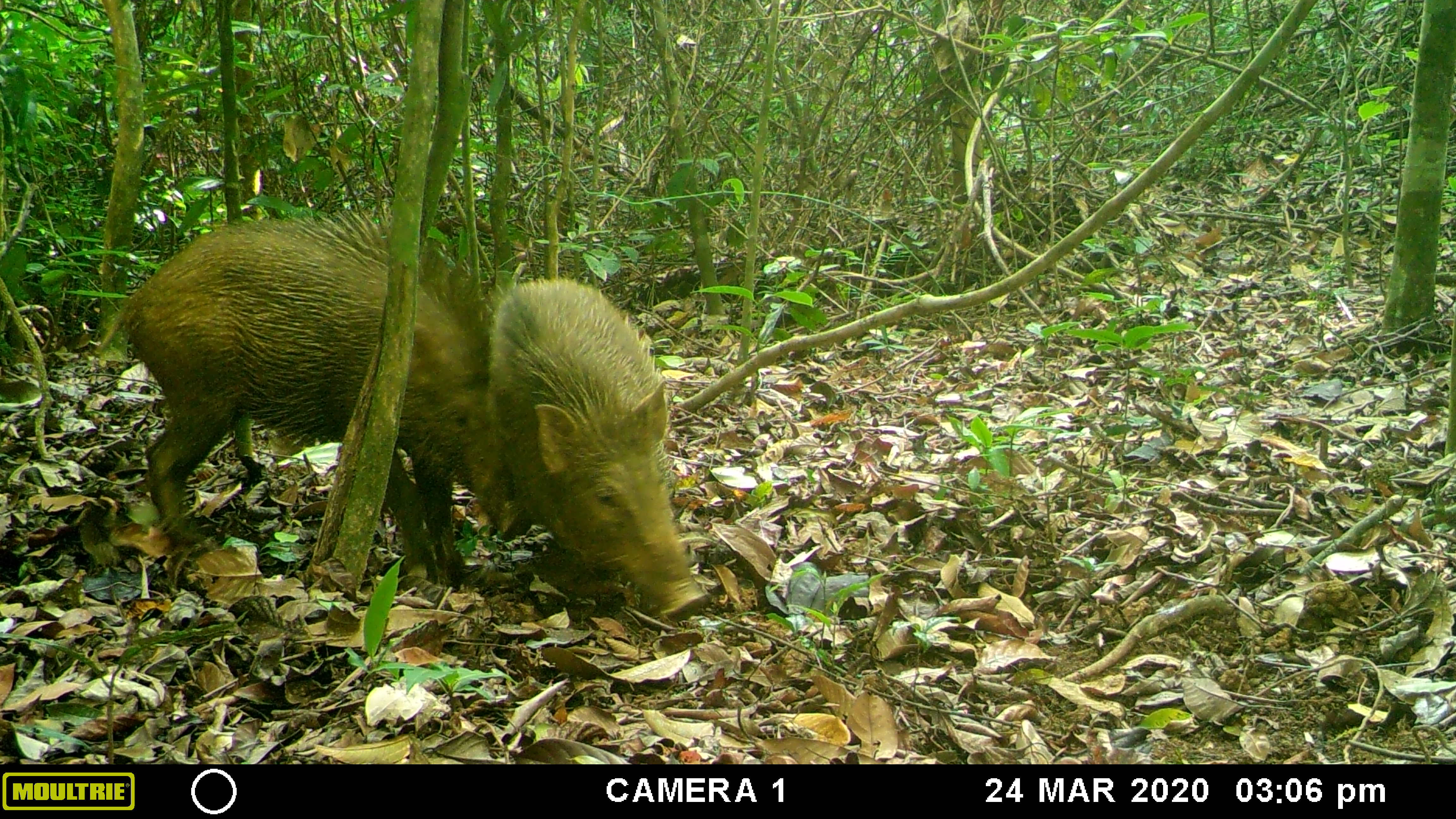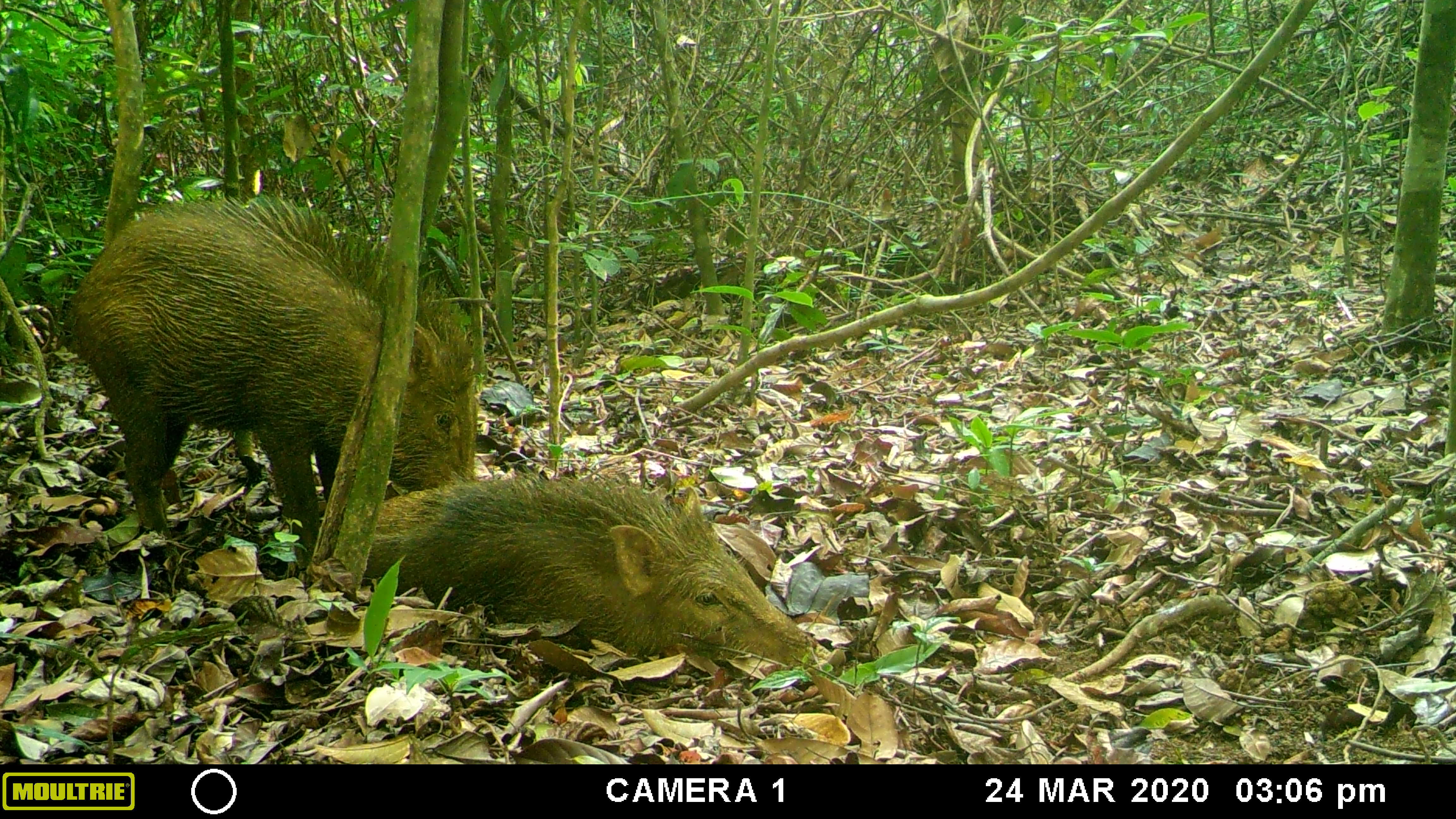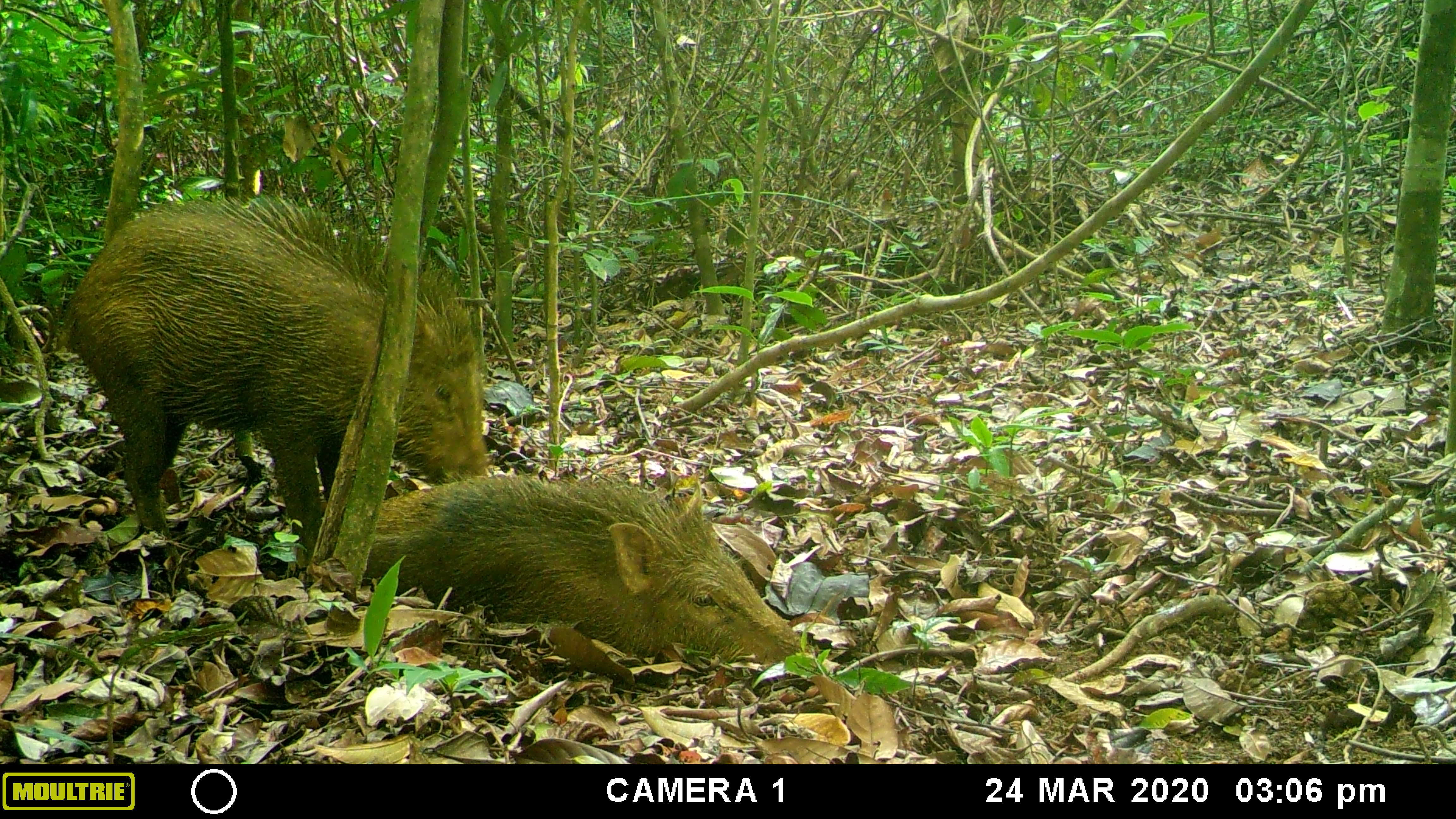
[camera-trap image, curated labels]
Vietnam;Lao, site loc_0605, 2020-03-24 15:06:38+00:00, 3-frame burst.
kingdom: Animalia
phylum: Chordata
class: Mammalia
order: Artiodactyla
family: Suidae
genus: Sus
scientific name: Sus scrofa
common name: eurasian wild pig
Eurasian wild pig (Sus scrofa). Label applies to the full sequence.